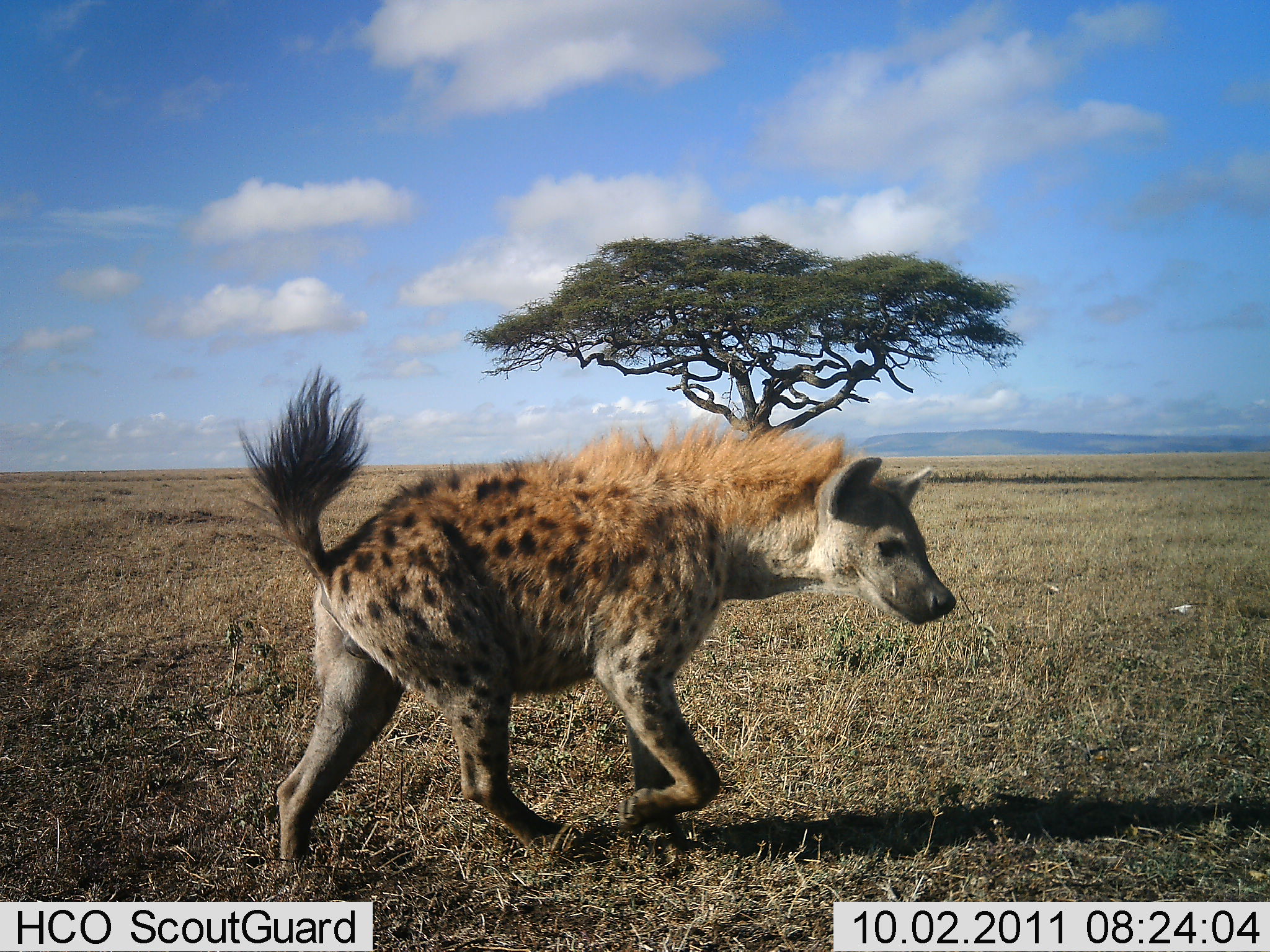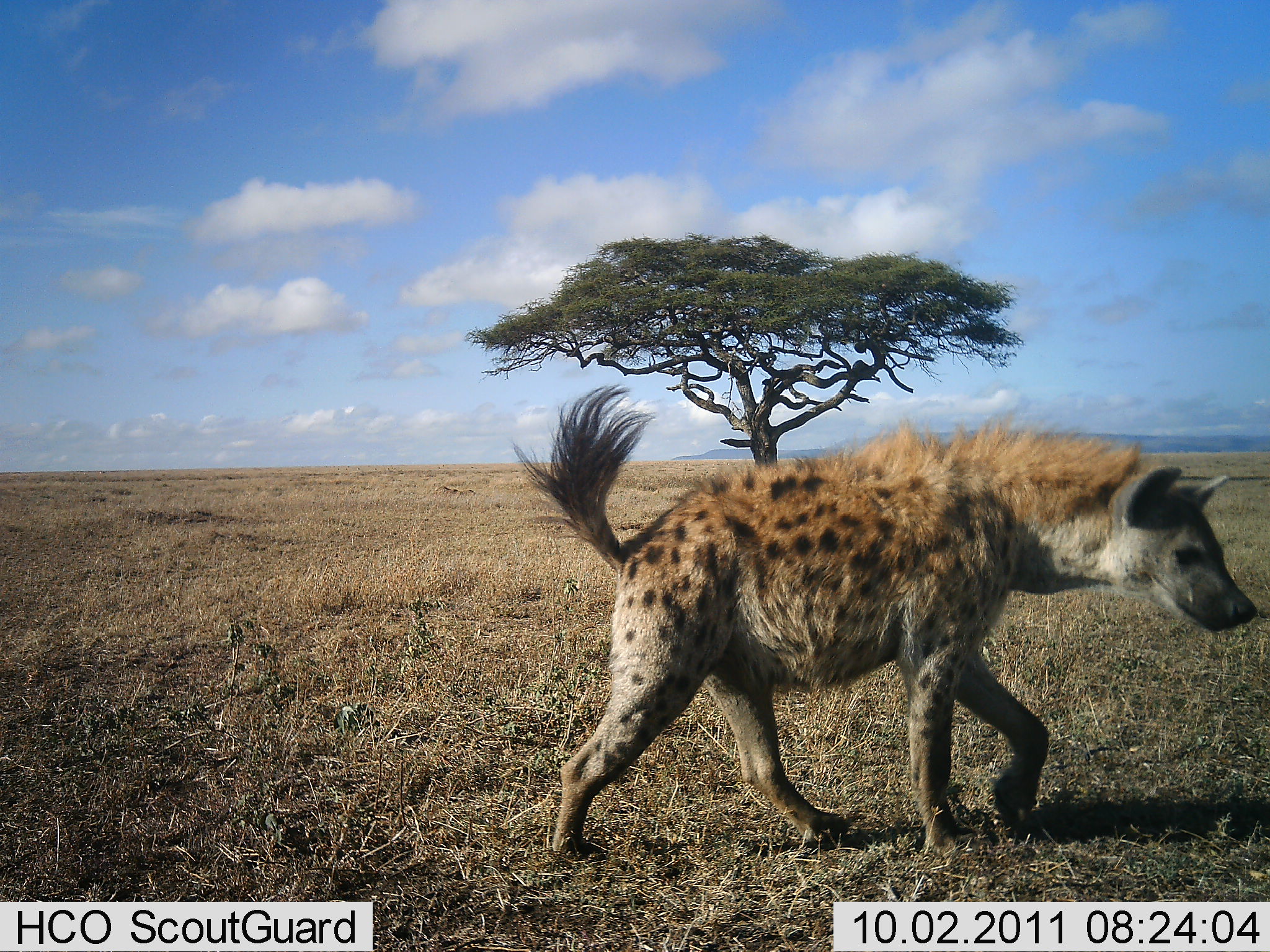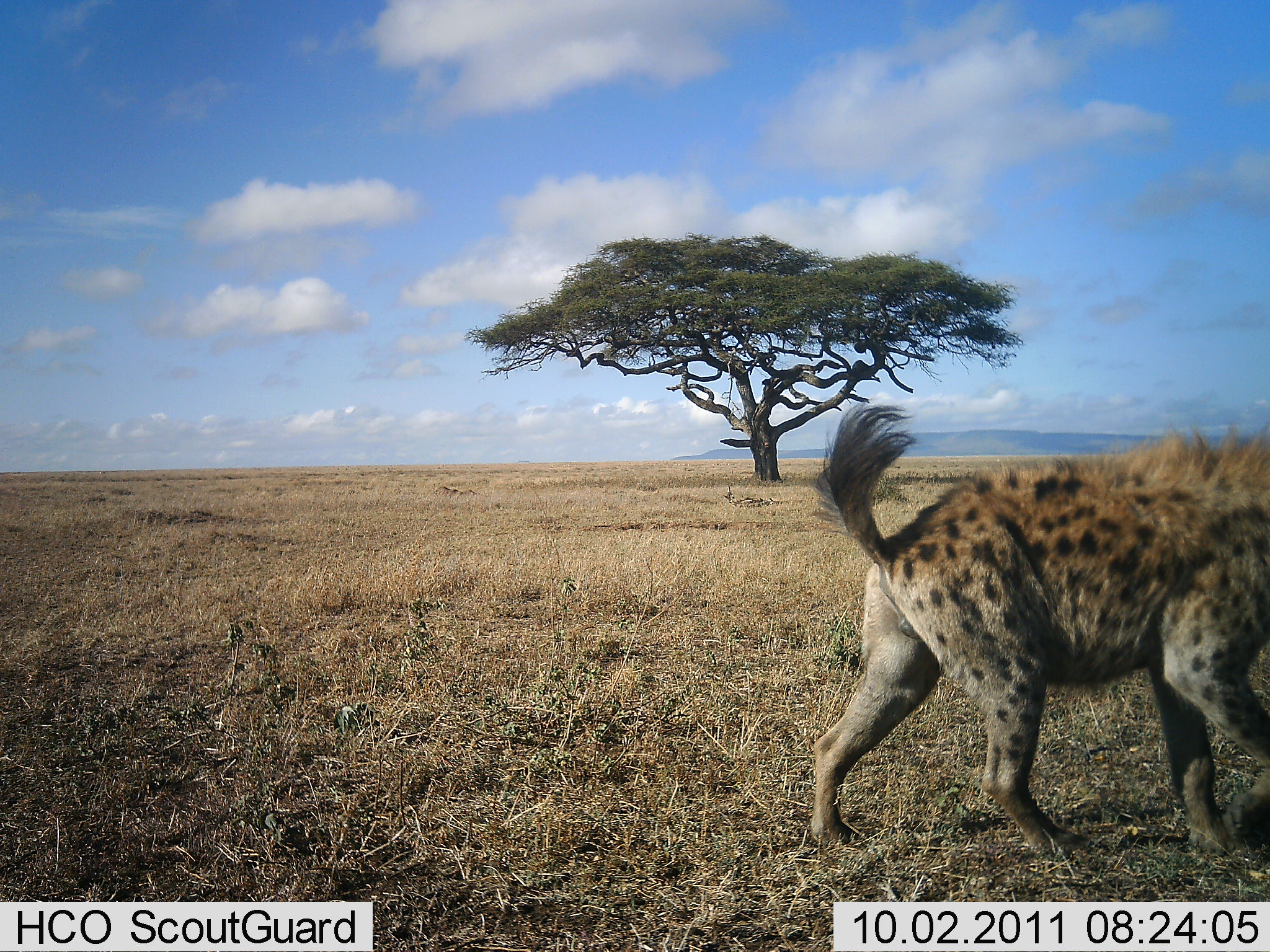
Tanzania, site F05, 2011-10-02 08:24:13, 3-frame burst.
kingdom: Animalia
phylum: Chordata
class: Mammalia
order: Carnivora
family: Hyaenidae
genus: Crocuta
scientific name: Crocuta crocuta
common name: spotted hyena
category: hyenaspotted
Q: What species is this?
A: Hyenaspotted (spotted hyena) (Crocuta crocuta).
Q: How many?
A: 1.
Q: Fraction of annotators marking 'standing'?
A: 0%.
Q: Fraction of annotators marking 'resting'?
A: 0%.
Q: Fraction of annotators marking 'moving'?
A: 100%.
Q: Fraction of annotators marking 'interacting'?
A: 0%.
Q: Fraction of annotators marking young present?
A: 0%.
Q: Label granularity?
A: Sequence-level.